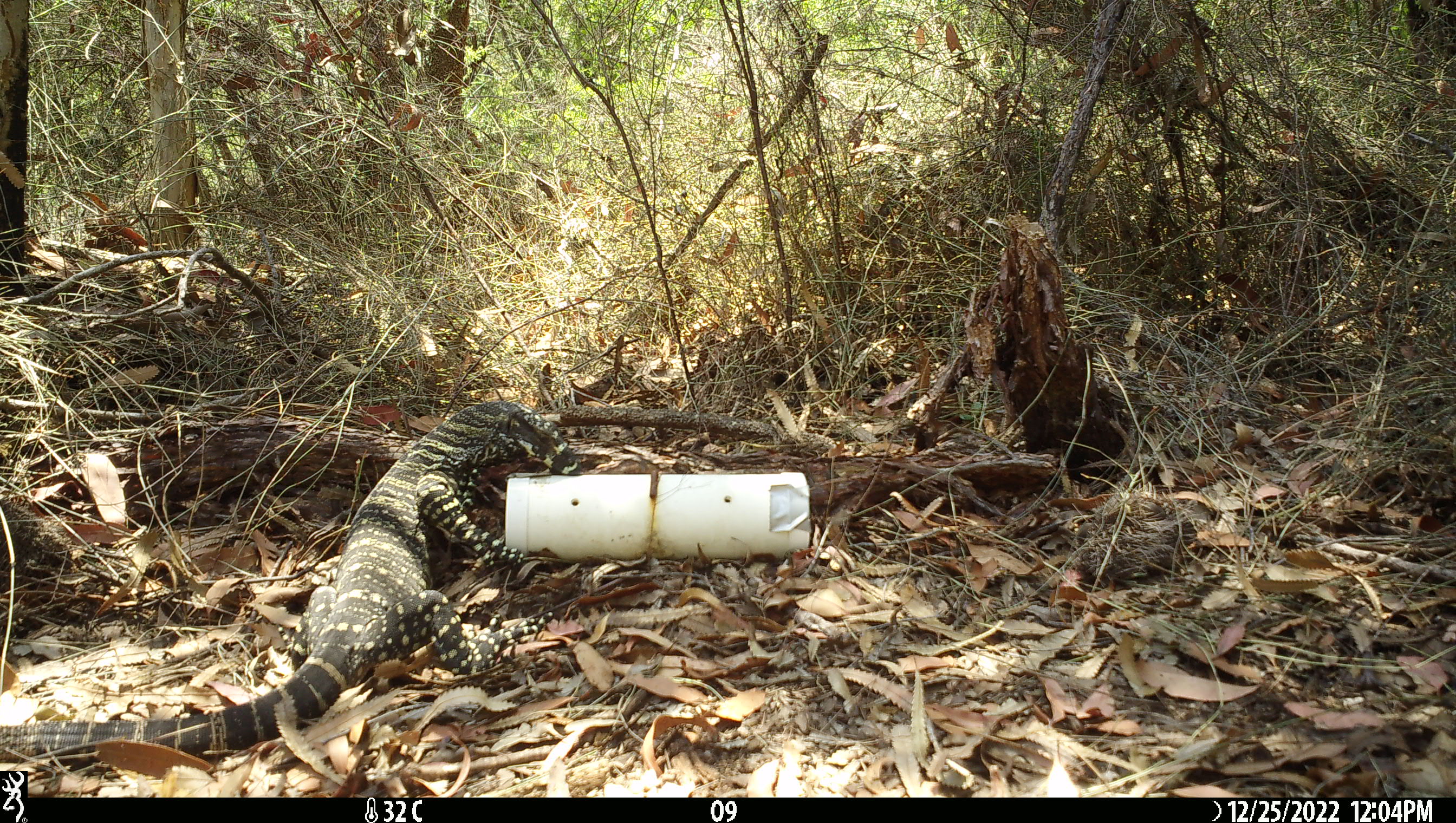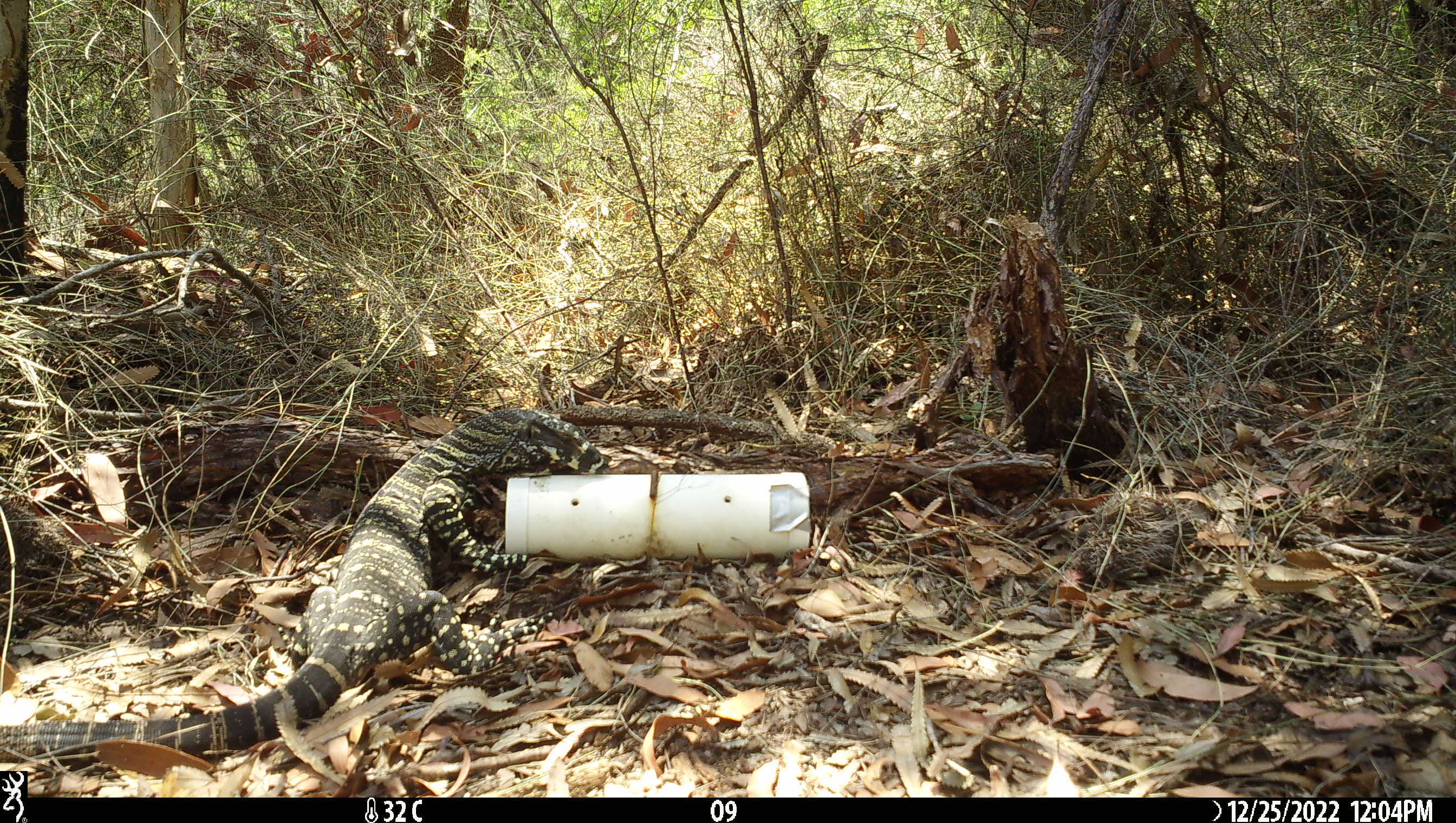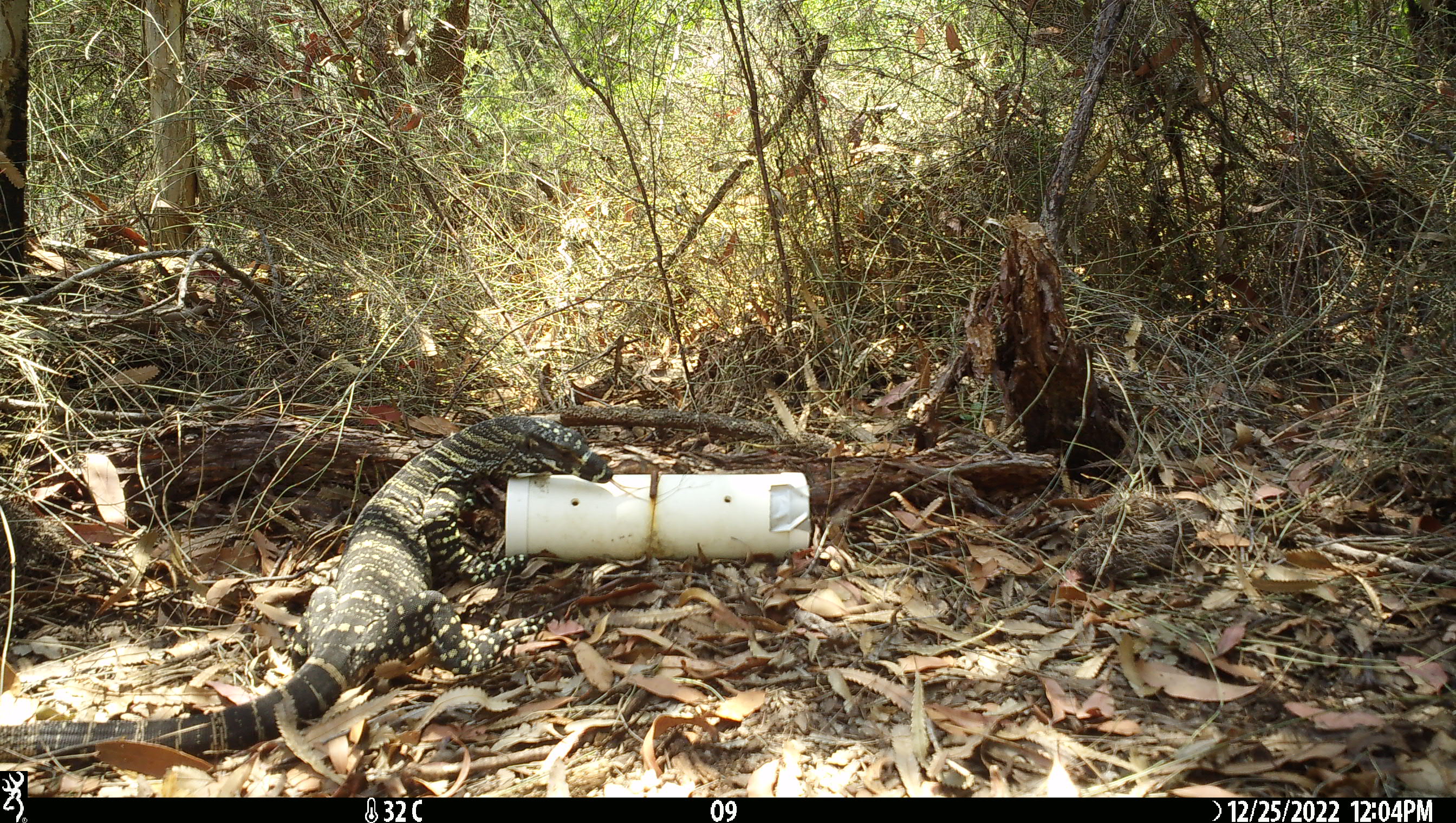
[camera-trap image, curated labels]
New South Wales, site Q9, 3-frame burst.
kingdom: Animalia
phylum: Chordata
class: Reptilia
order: Squamata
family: Varanidae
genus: Varanus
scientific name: Varanus varius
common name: lace monitor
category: goanna